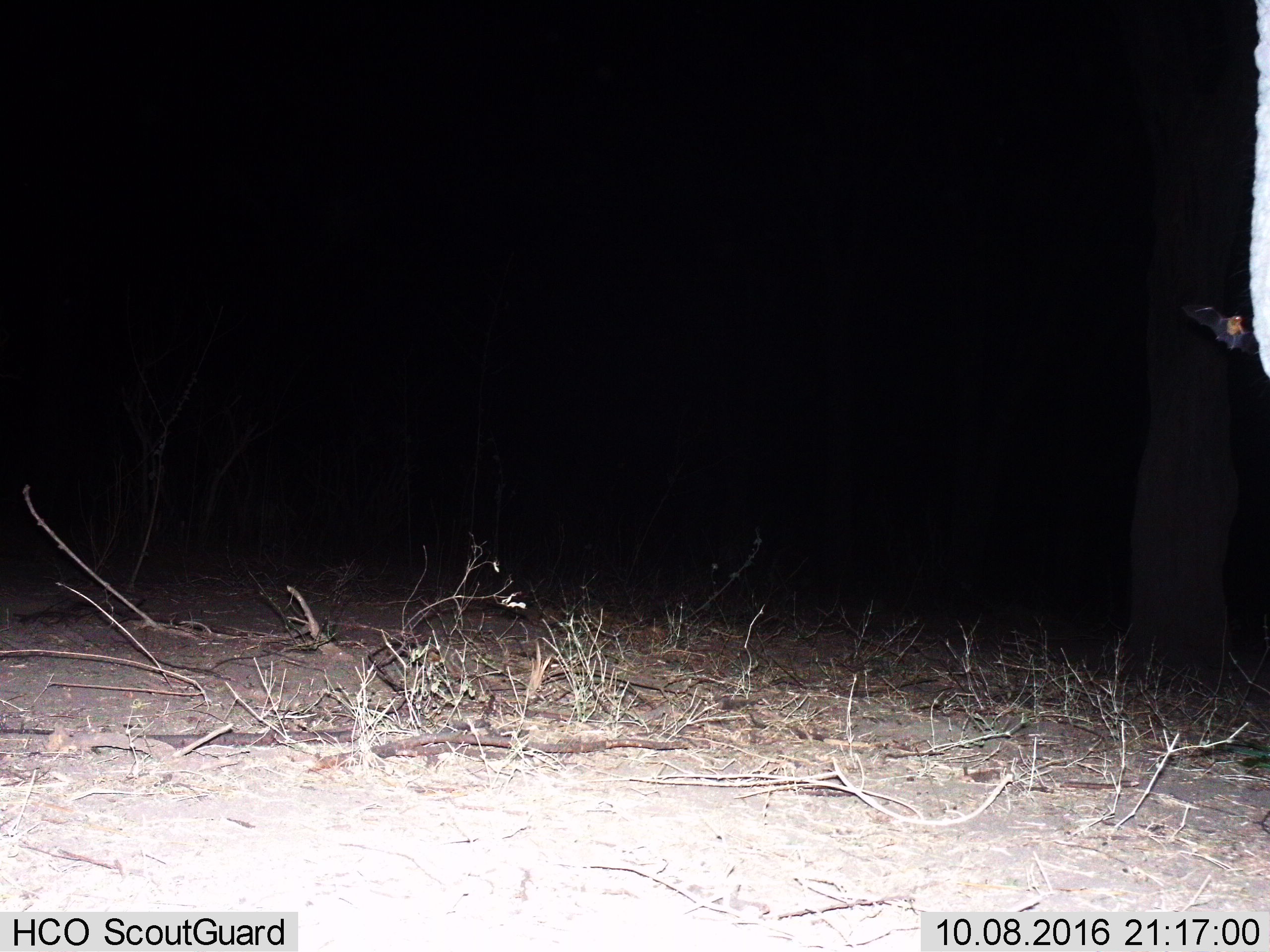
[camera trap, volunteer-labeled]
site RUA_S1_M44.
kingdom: Animalia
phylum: Chordata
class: Mammalia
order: Chiroptera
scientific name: Chiroptera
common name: bat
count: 1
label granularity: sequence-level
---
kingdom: Animalia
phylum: Chordata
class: Mammalia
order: Proboscidea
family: Elephantidae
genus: Loxodonta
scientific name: Loxodonta africana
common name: african bush elephant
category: elephant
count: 1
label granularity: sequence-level